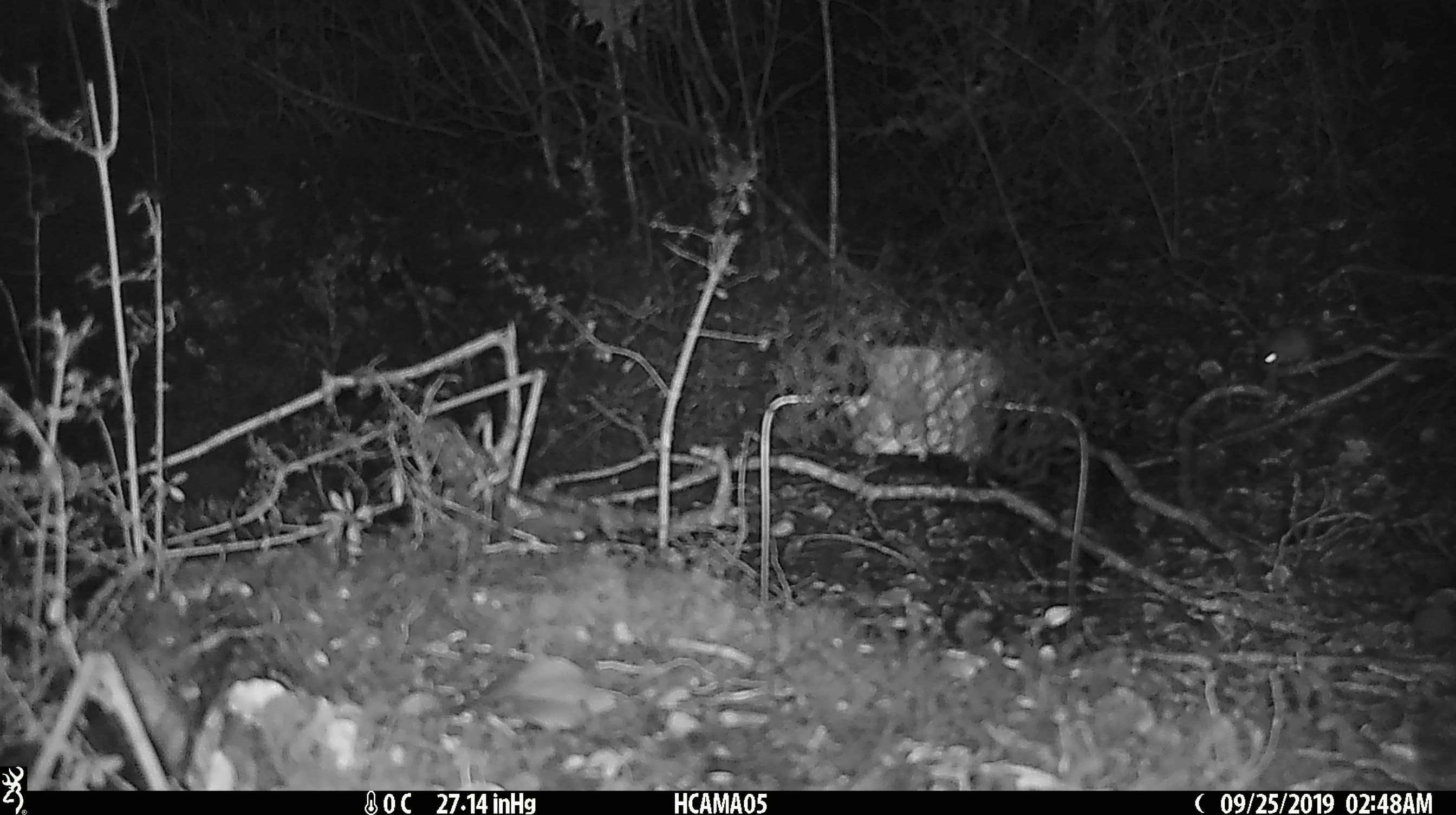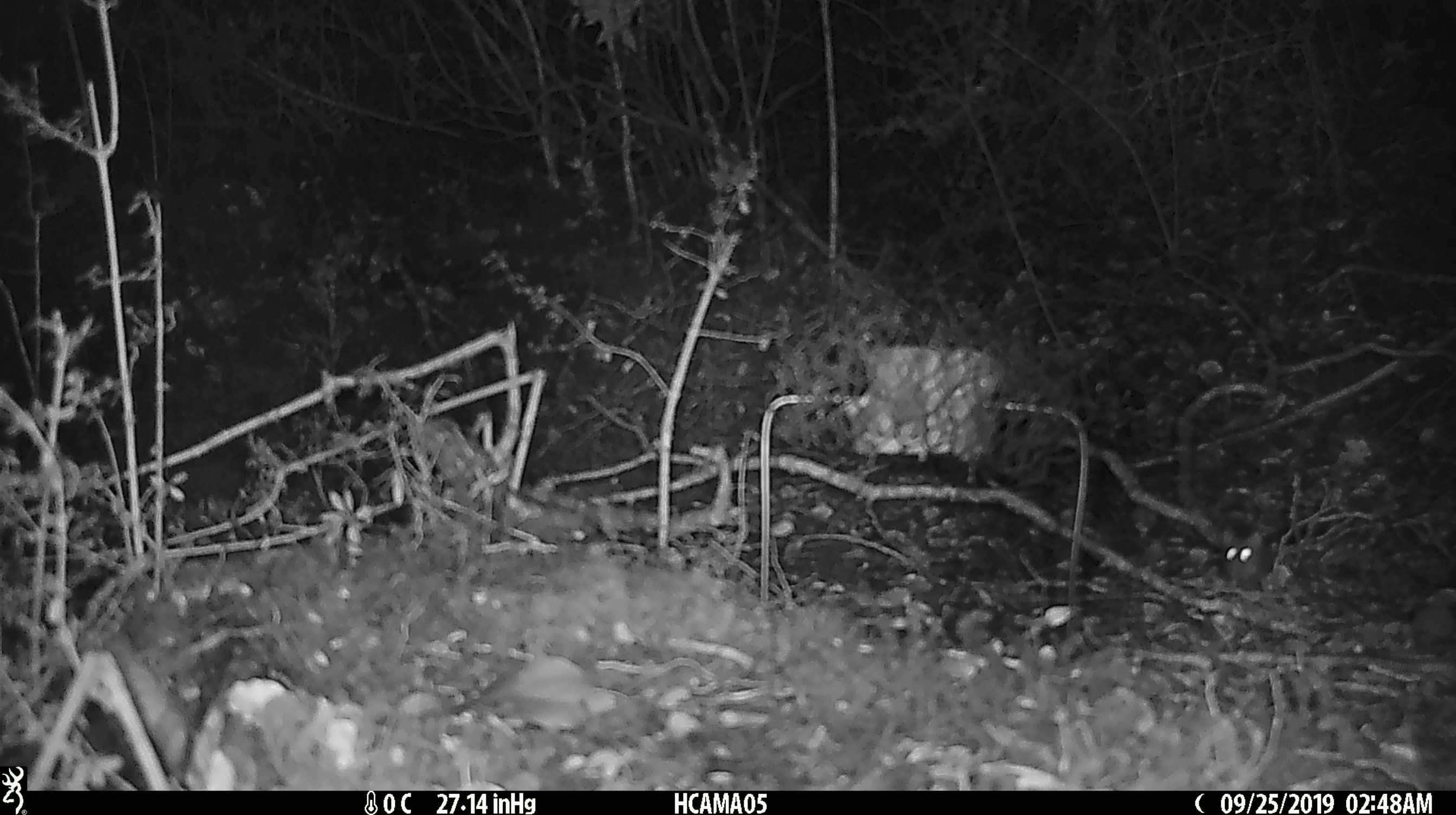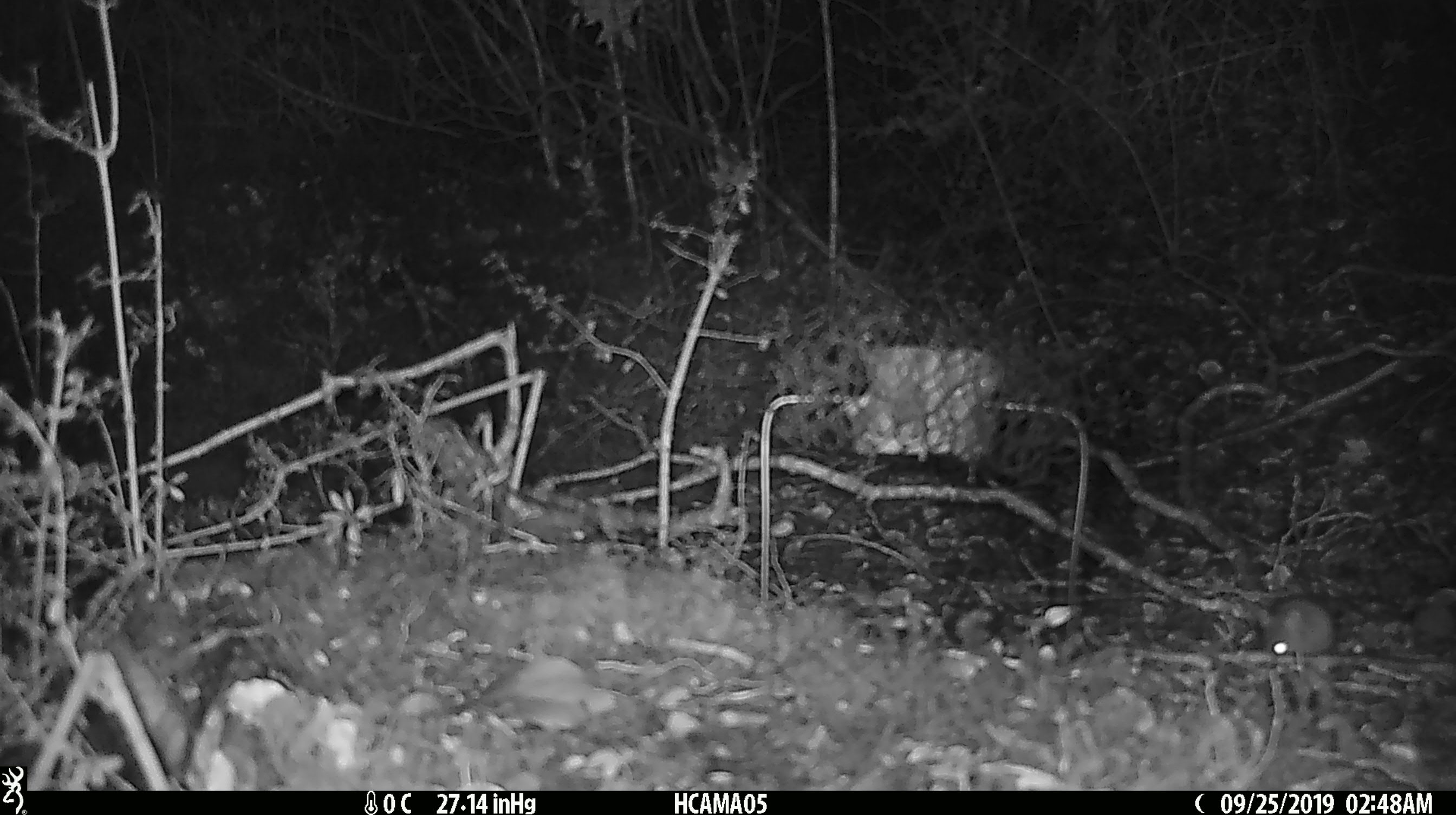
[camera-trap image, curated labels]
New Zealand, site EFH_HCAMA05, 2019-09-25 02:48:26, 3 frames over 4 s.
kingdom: Animalia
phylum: Chordata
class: Mammalia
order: Rodentia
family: Muridae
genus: Mus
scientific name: Mus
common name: mouse